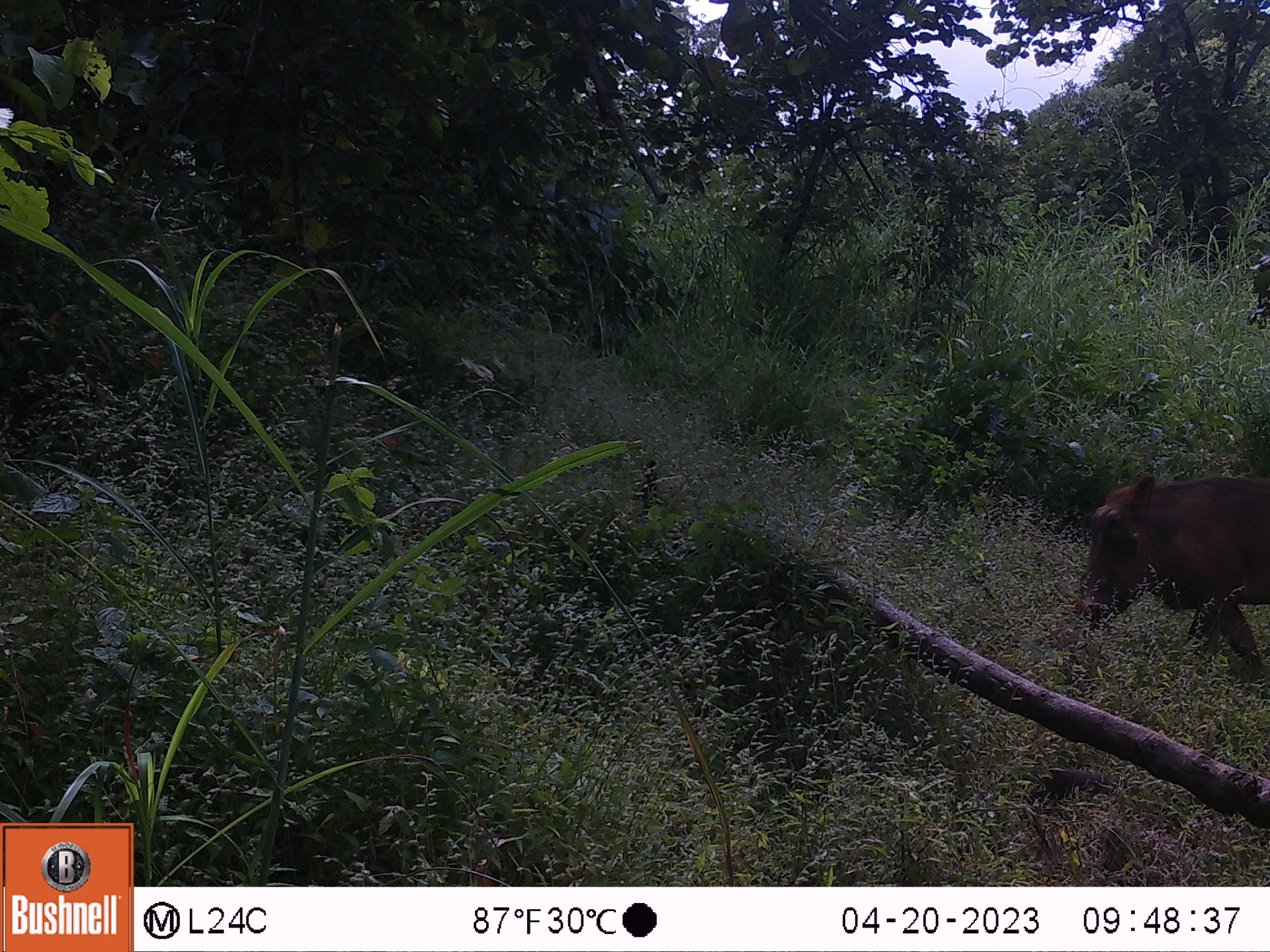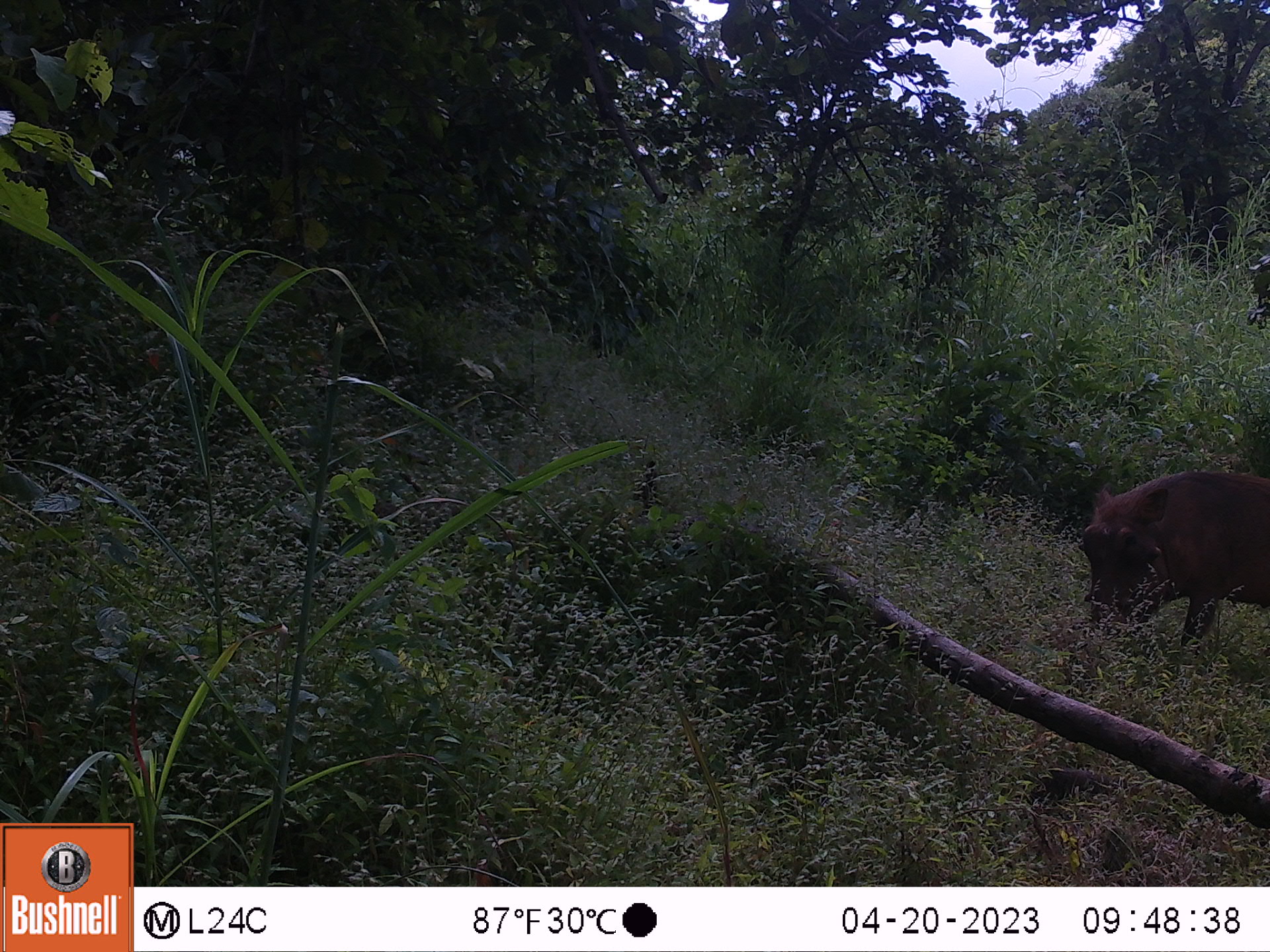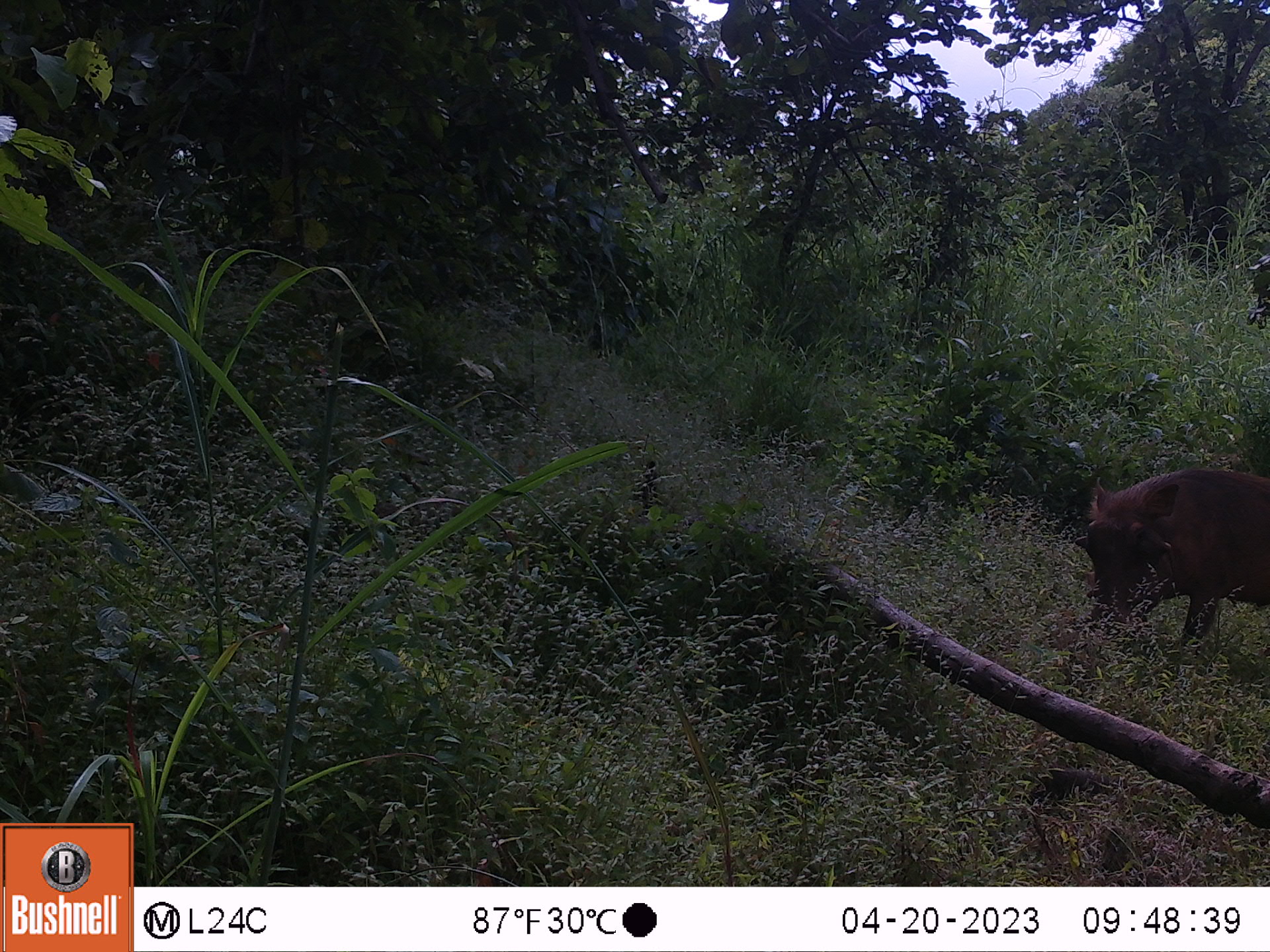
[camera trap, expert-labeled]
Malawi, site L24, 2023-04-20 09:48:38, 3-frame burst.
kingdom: Animalia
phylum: Chordata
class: Mammalia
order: Artiodactyla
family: Suidae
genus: Phacochoerus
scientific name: Phacochoerus africanus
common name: common warthog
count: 1